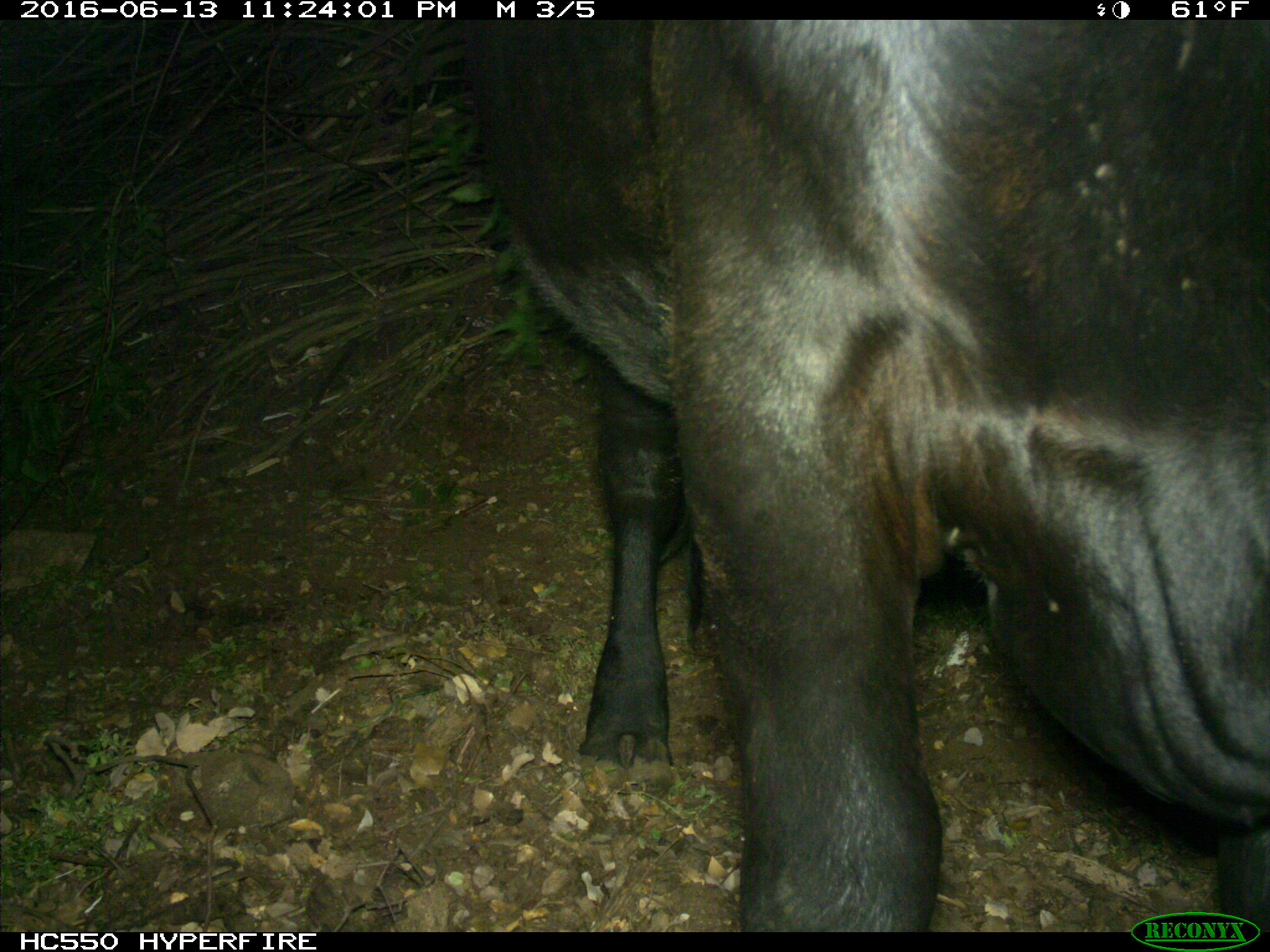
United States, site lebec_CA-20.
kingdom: Animalia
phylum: Chordata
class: Mammalia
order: Artiodactyla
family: Bovidae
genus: Bos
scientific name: Bos taurus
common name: domestic cow